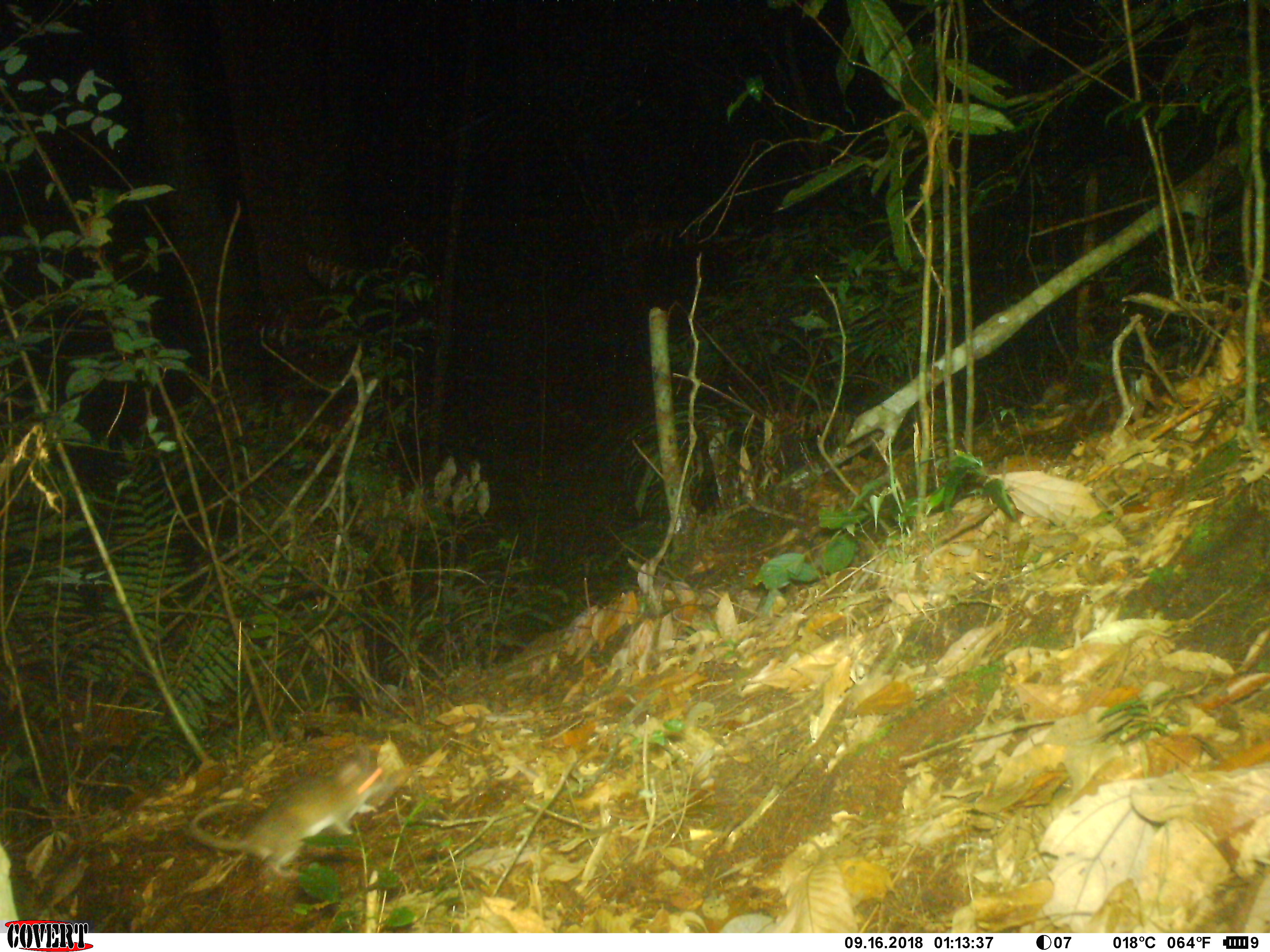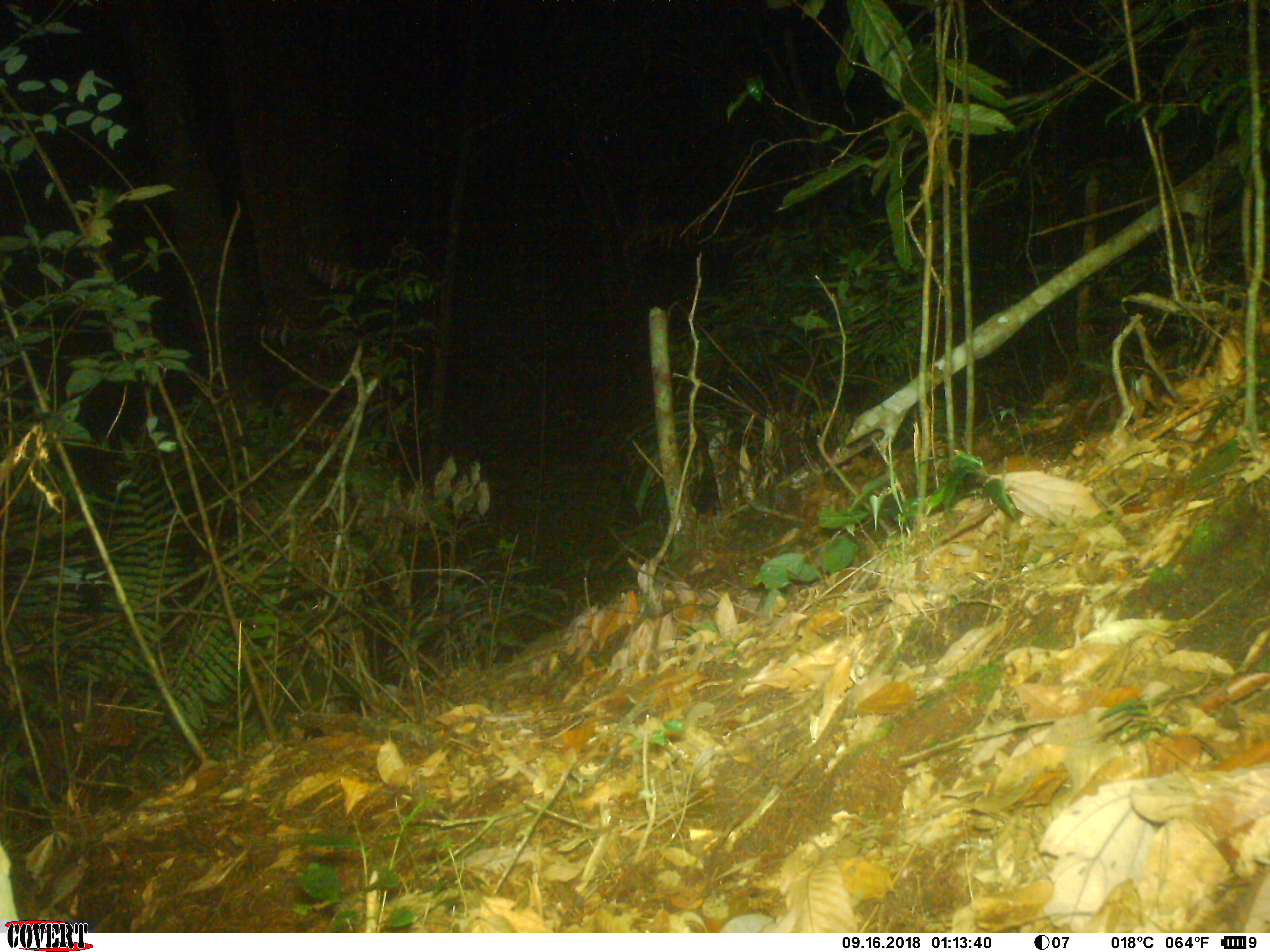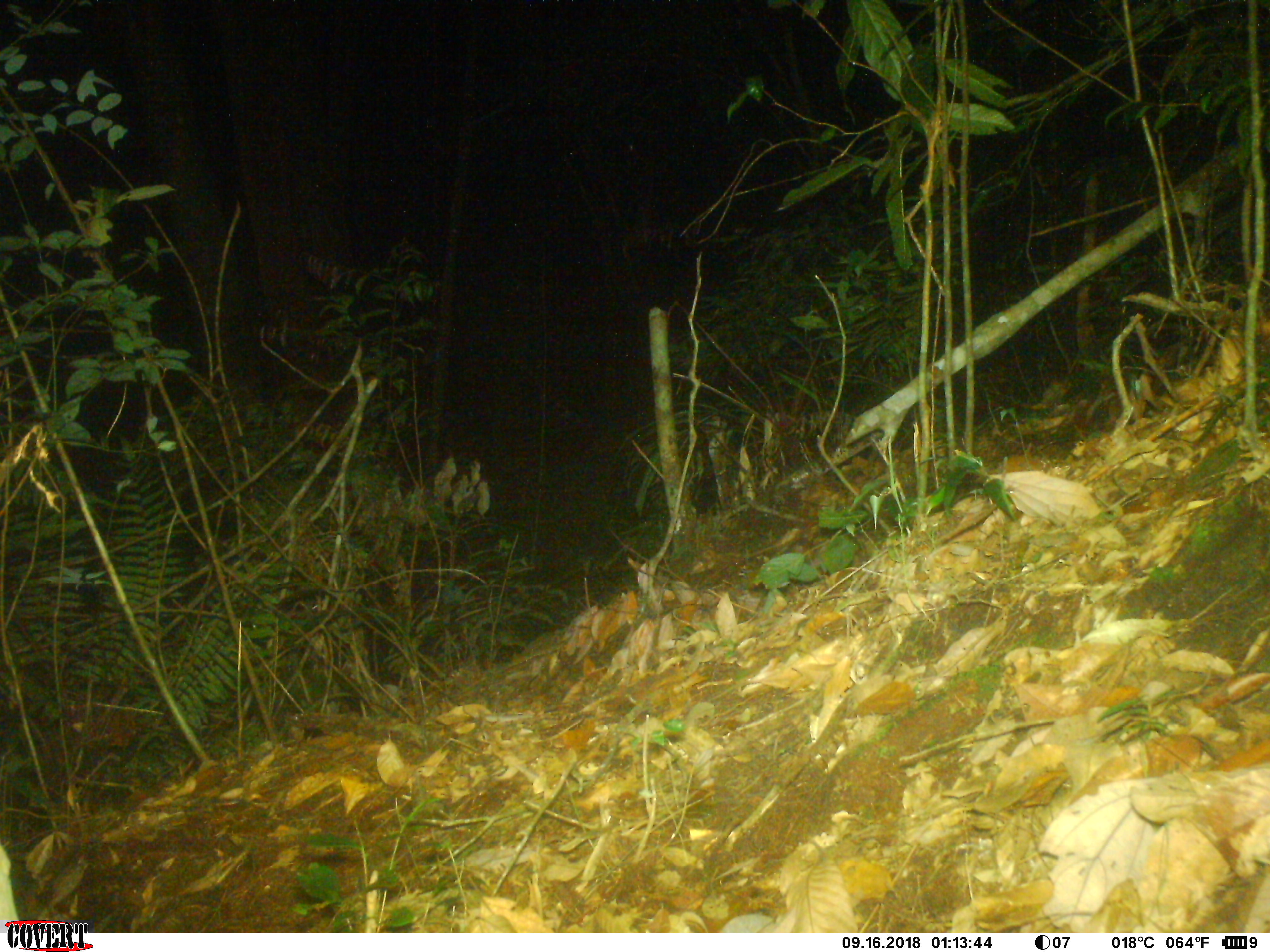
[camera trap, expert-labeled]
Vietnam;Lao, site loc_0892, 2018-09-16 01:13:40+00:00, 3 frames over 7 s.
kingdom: Animalia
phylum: Chordata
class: Mammalia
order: Rodentia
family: Muridae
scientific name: Muridae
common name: old-world mice and rats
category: unidentified murid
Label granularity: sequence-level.